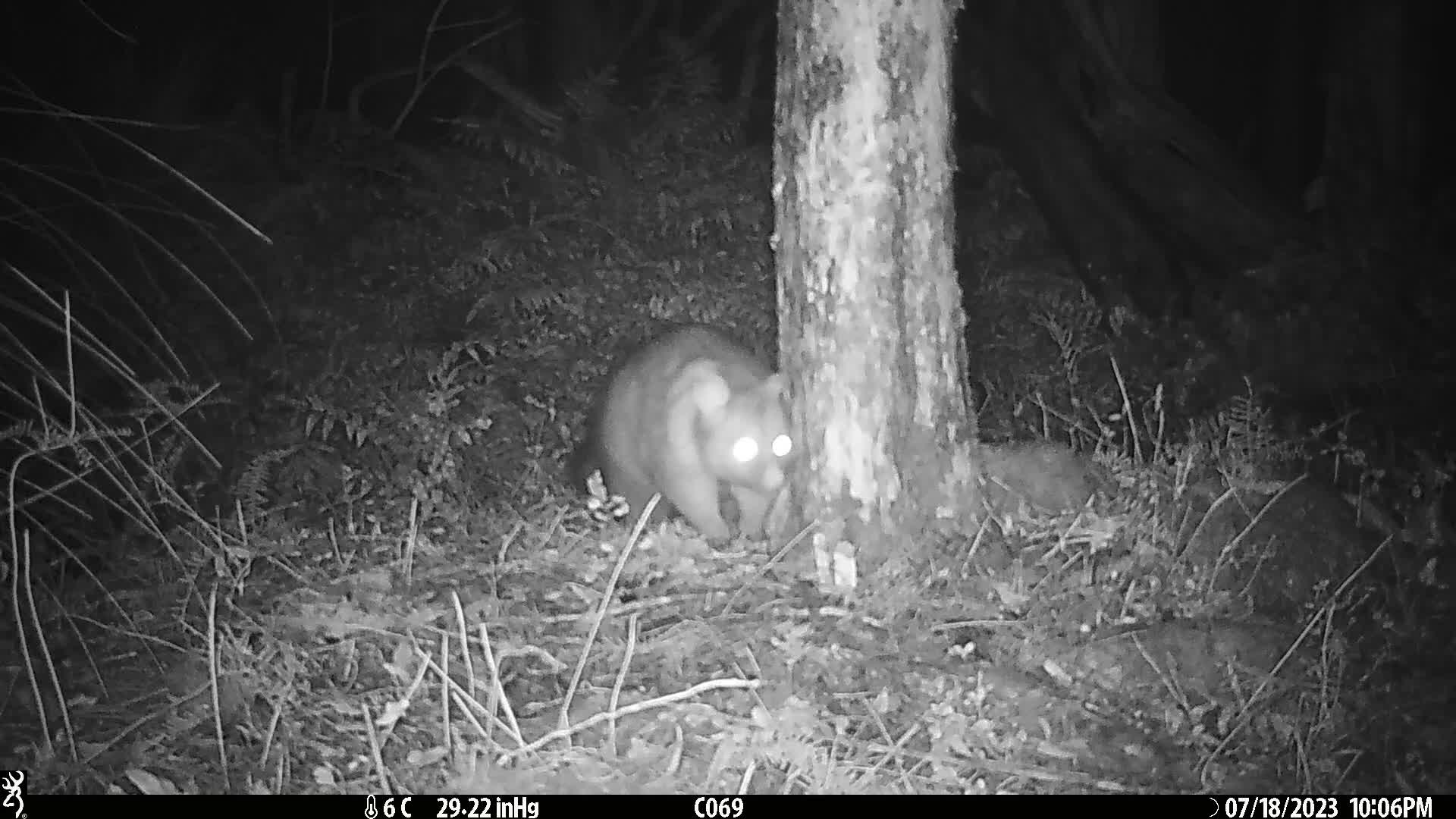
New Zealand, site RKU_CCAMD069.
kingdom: Animalia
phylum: Chordata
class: Mammalia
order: Diprotodontia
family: Phalangeridae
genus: Trichosurus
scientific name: Trichosurus vulpecula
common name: common brushtail possum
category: possum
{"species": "possum (common brushtail possum) (Trichosurus vulpecula)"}